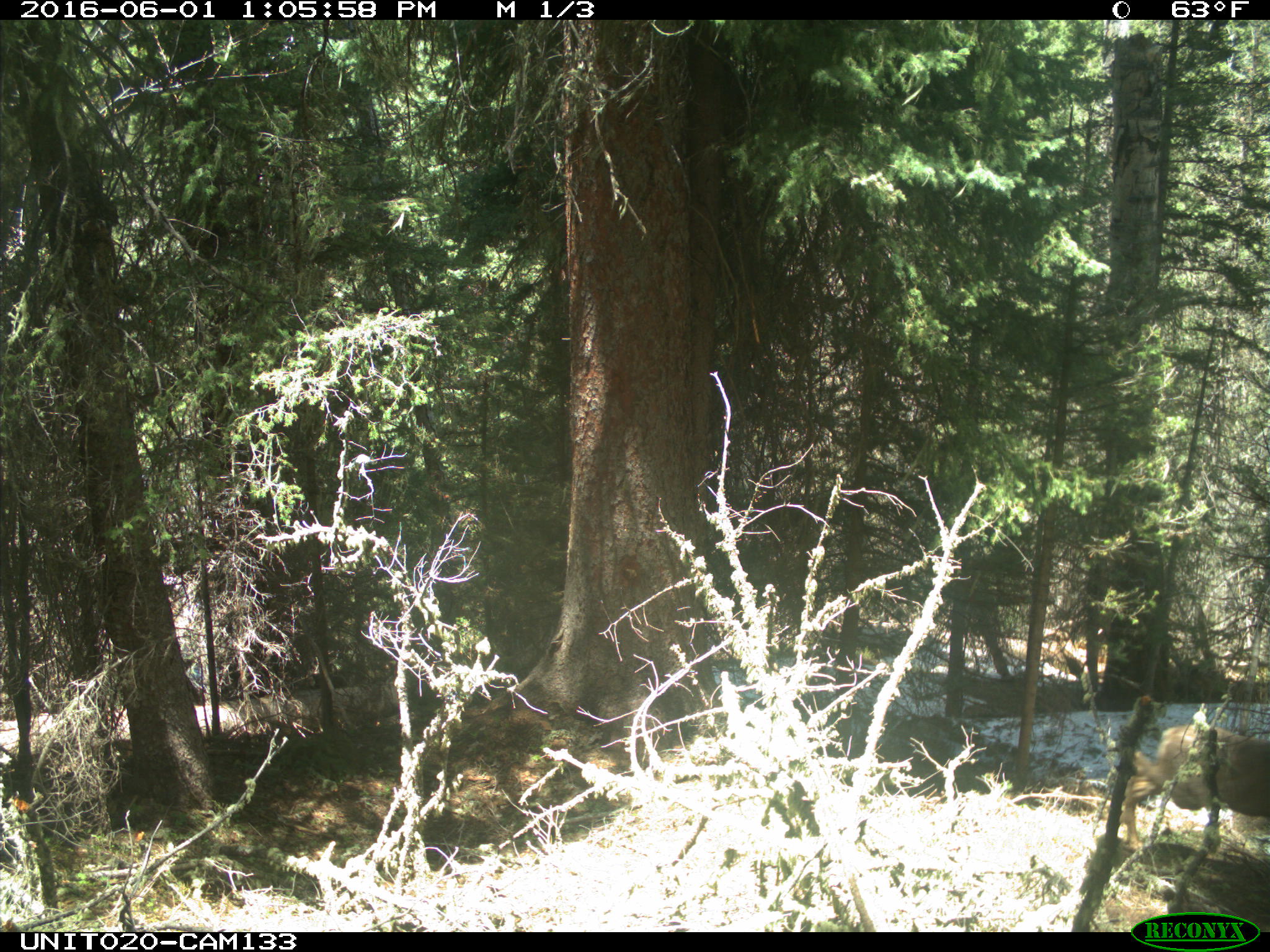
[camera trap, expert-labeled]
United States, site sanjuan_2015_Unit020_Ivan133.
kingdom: Animalia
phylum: Chordata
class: Mammalia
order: Artiodactyla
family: Cervidae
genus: Odocoileus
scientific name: Odocoileus hemionus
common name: mule deer